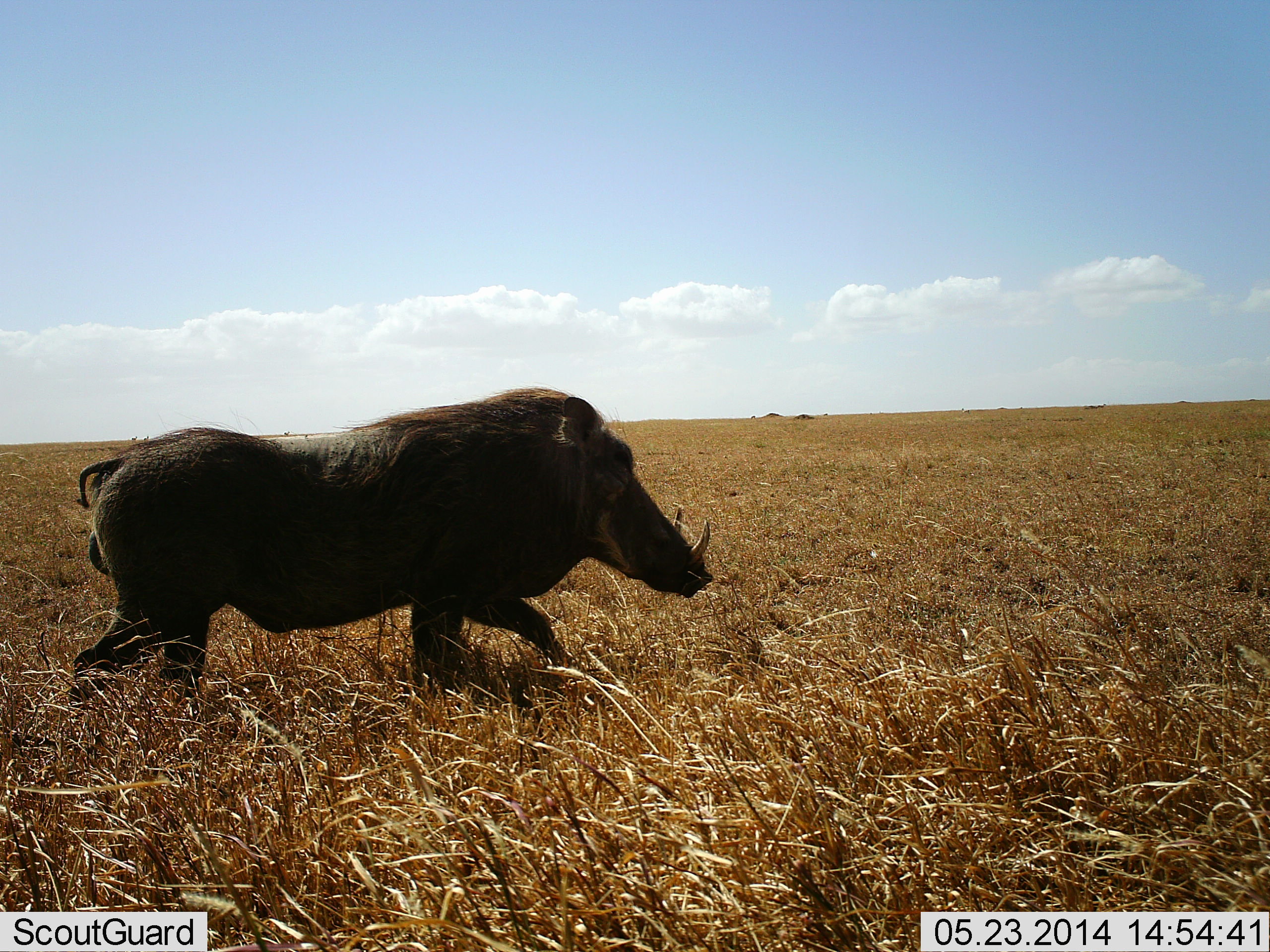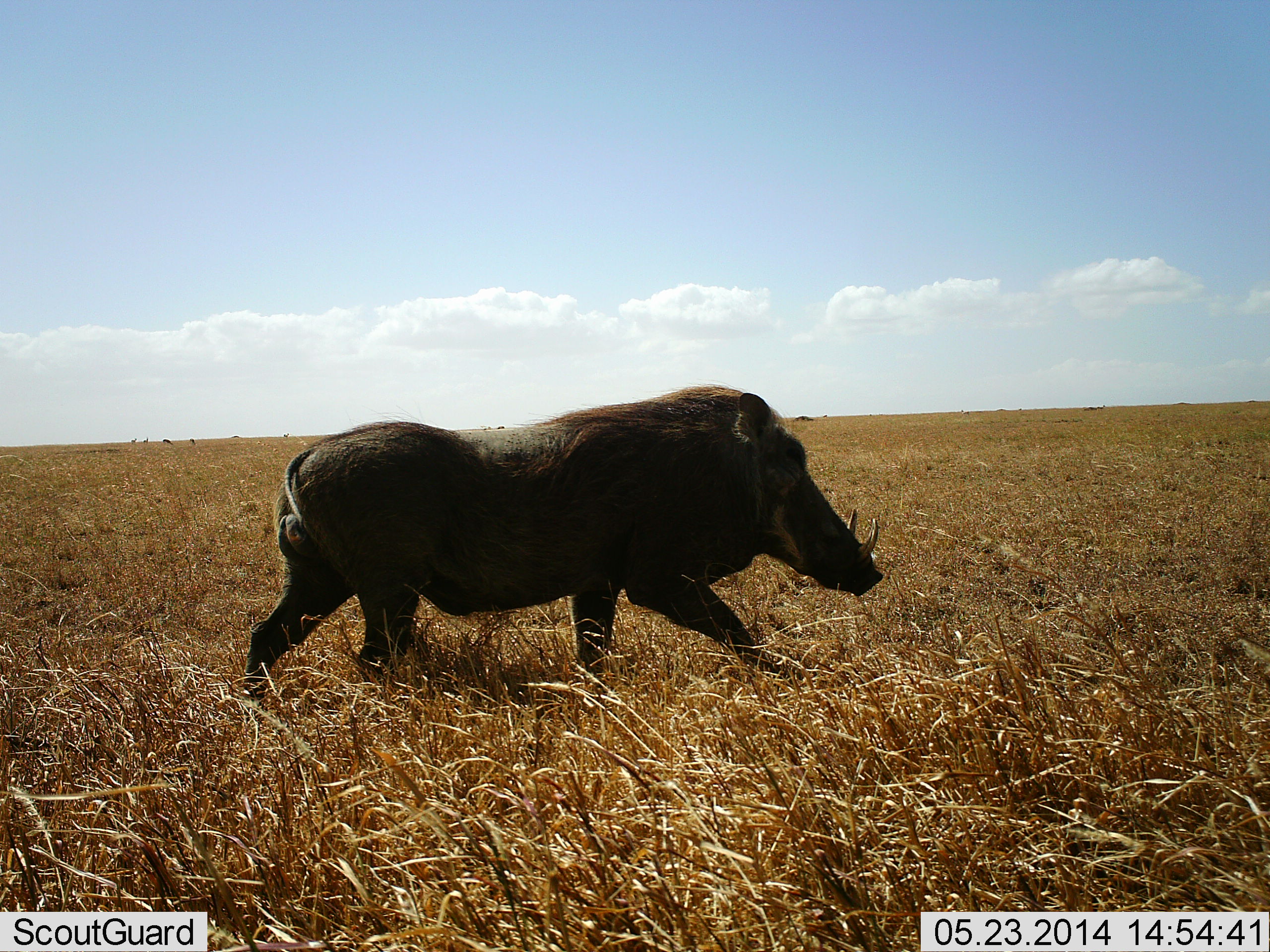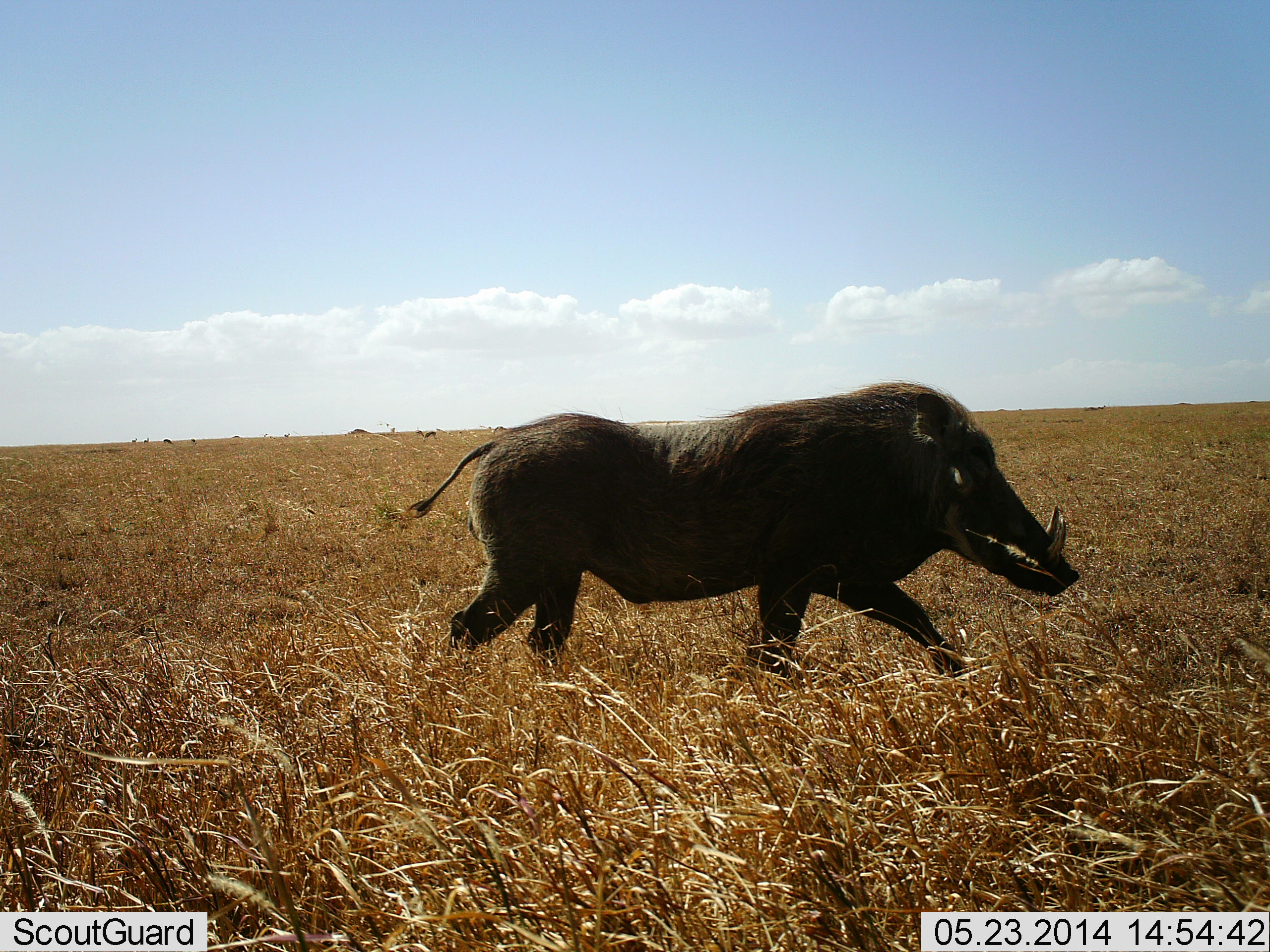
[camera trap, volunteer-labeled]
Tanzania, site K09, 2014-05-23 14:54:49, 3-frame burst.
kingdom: Animalia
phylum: Chordata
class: Mammalia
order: Artiodactyla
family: Suidae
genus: Phacochoerus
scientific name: Phacochoerus africanus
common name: warthog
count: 1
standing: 0%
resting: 0%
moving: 100%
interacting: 0%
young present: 0%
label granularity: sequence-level